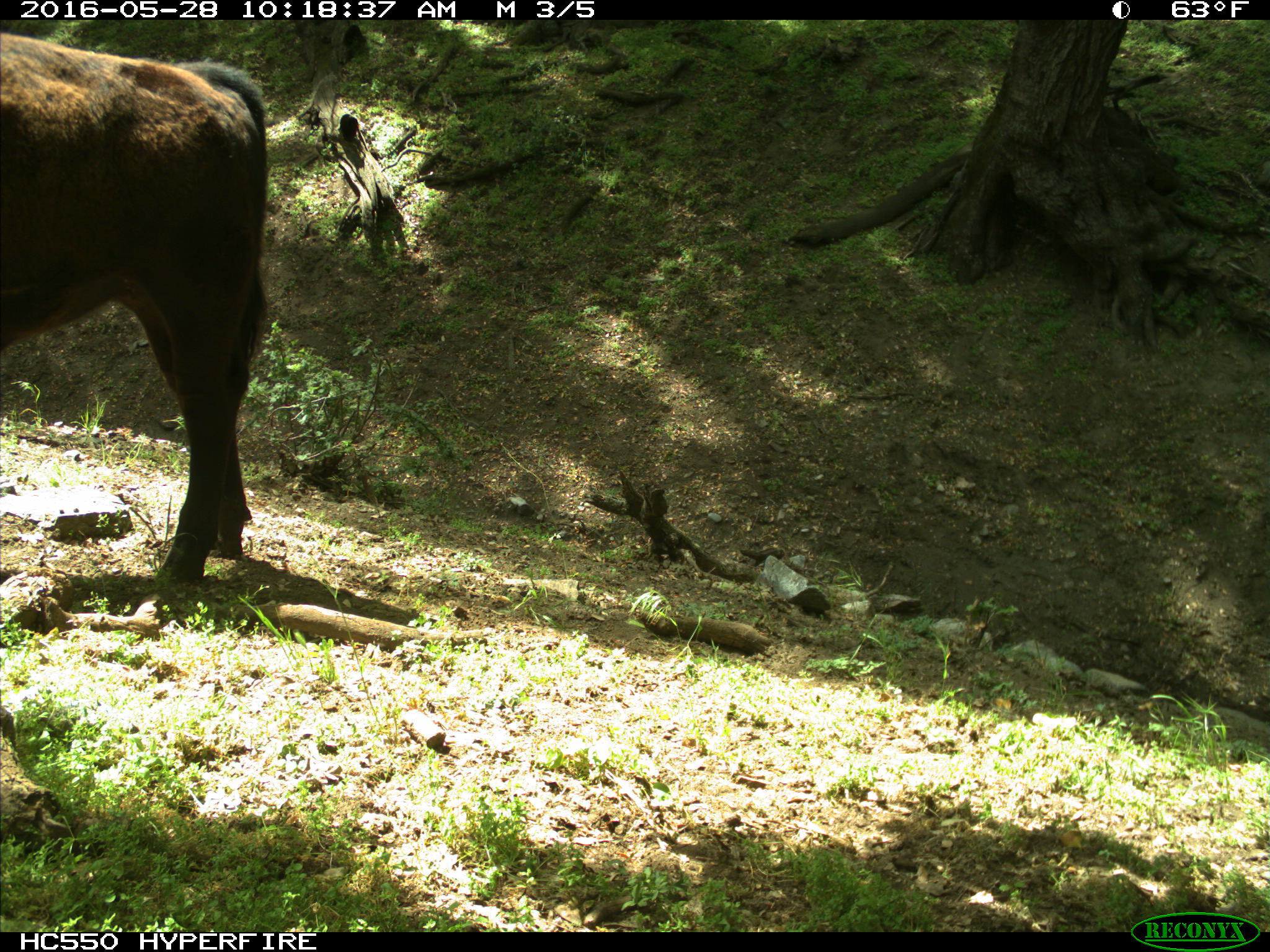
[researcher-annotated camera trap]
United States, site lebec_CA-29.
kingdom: Animalia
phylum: Chordata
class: Mammalia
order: Artiodactyla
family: Bovidae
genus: Bos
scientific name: Bos taurus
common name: domestic cow